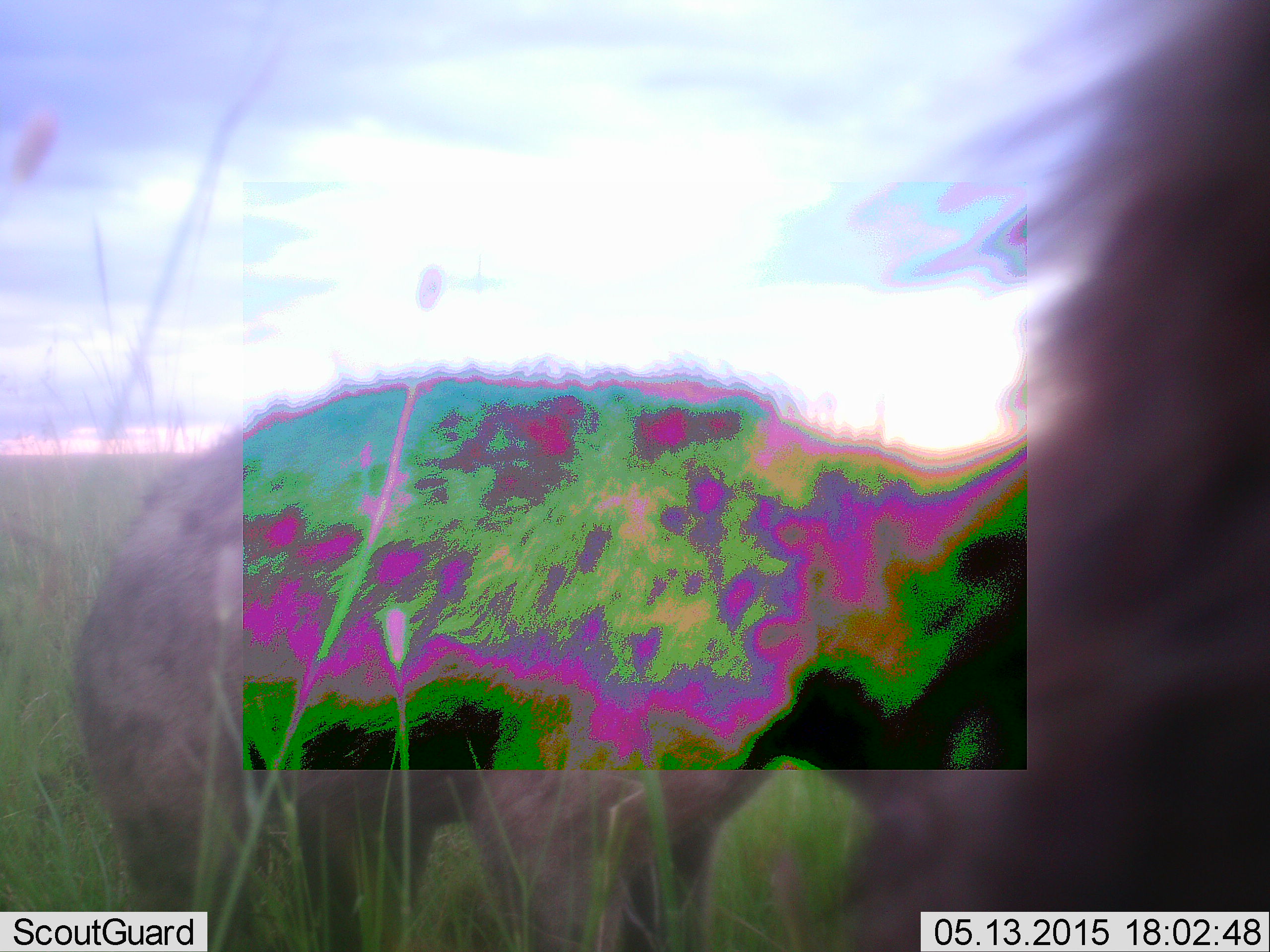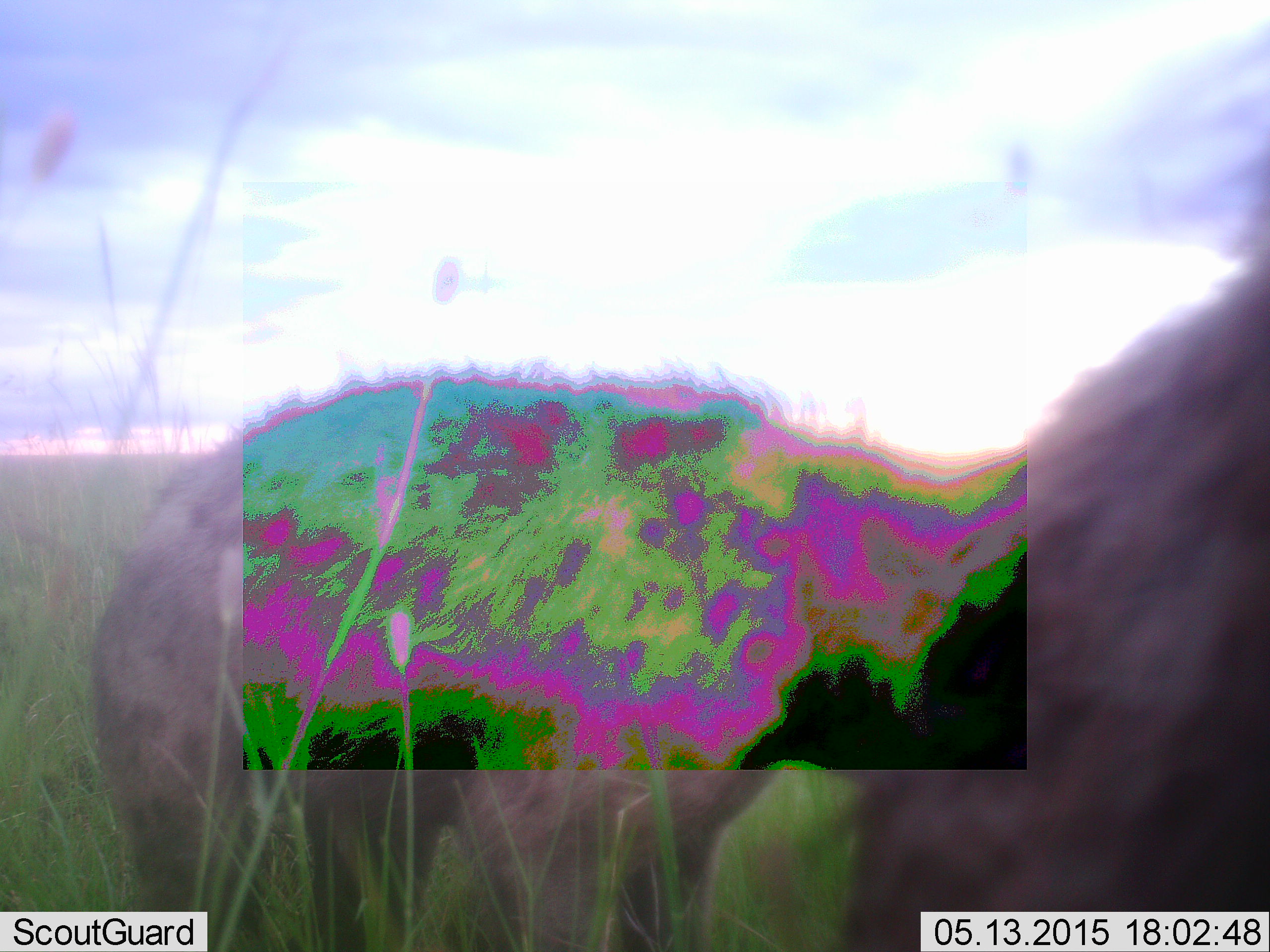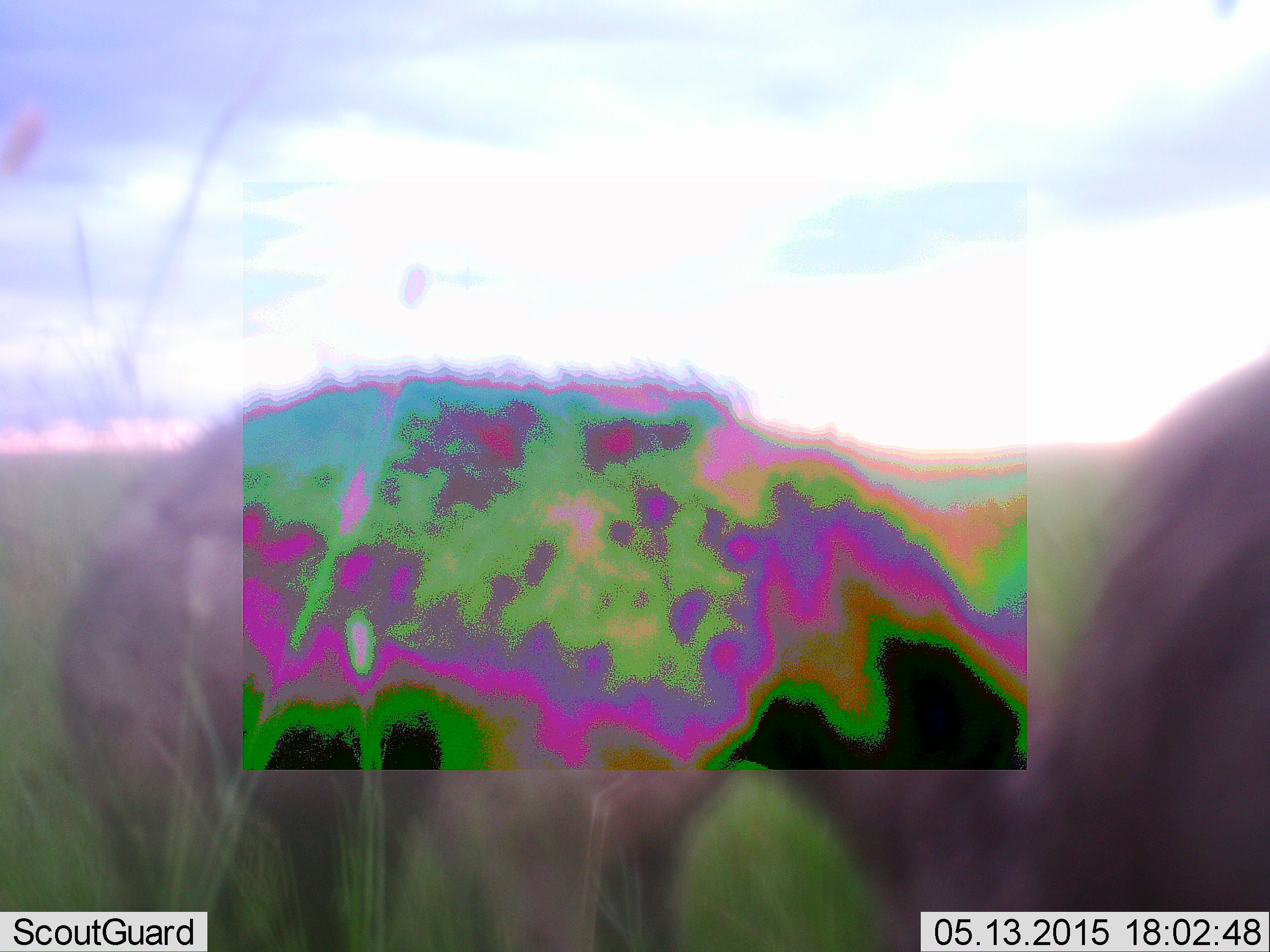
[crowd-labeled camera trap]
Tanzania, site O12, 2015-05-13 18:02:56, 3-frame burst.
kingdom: Animalia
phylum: Chordata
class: Mammalia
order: Carnivora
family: Hyaenidae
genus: Crocuta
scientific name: Crocuta crocuta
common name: spotted hyena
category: hyenaspotted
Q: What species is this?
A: Hyenaspotted (spotted hyena) (Crocuta crocuta).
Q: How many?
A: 2.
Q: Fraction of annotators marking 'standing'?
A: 80%.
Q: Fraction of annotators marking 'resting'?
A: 0%.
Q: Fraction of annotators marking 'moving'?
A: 10%.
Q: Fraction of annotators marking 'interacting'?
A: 10%.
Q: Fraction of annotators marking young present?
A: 10%.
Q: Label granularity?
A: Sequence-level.